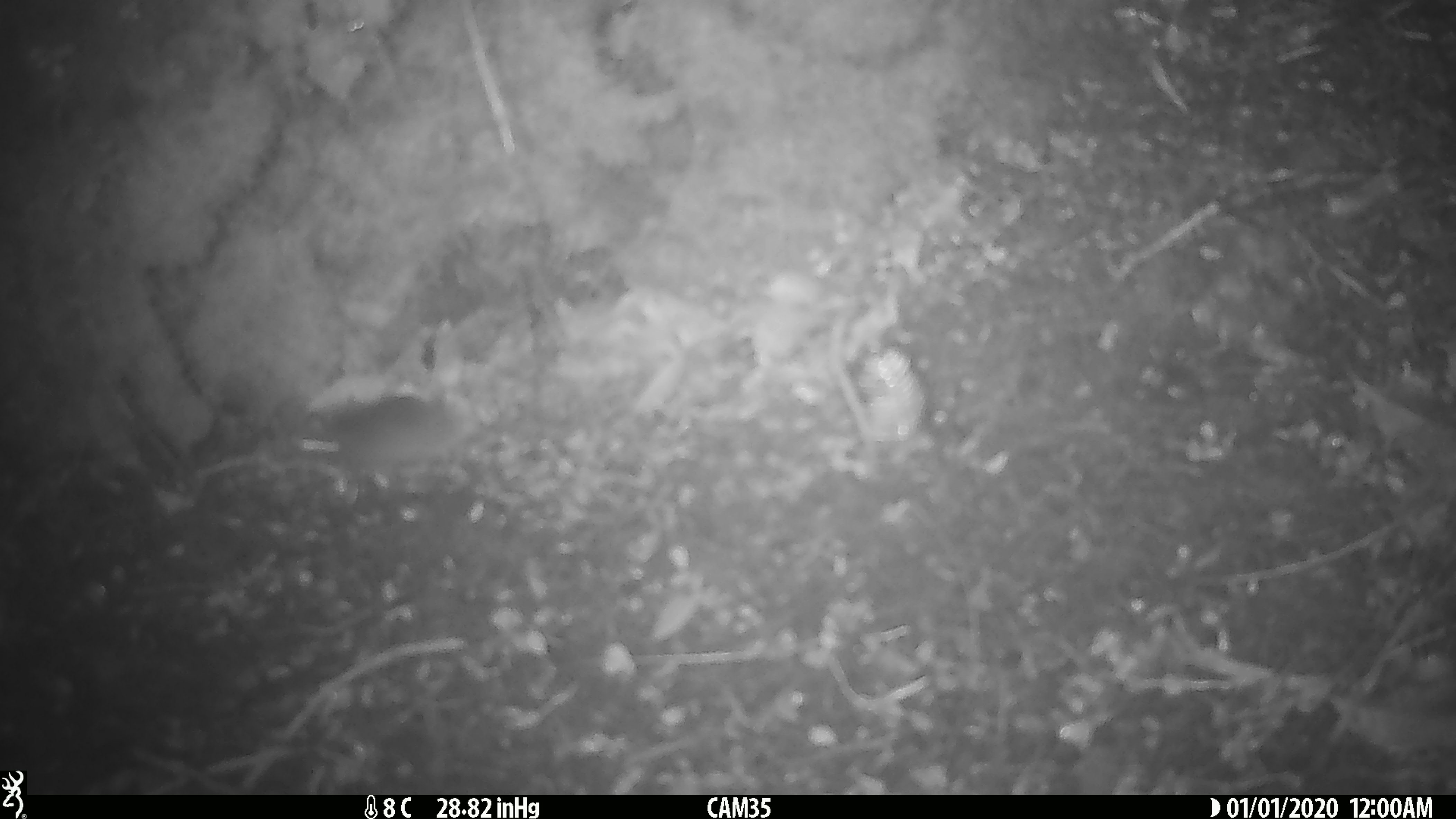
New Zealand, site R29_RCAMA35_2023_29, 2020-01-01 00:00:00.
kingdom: Animalia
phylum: Chordata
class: Mammalia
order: Rodentia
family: Muridae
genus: Mus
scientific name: Mus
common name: mouse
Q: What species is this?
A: Mouse (Mus).